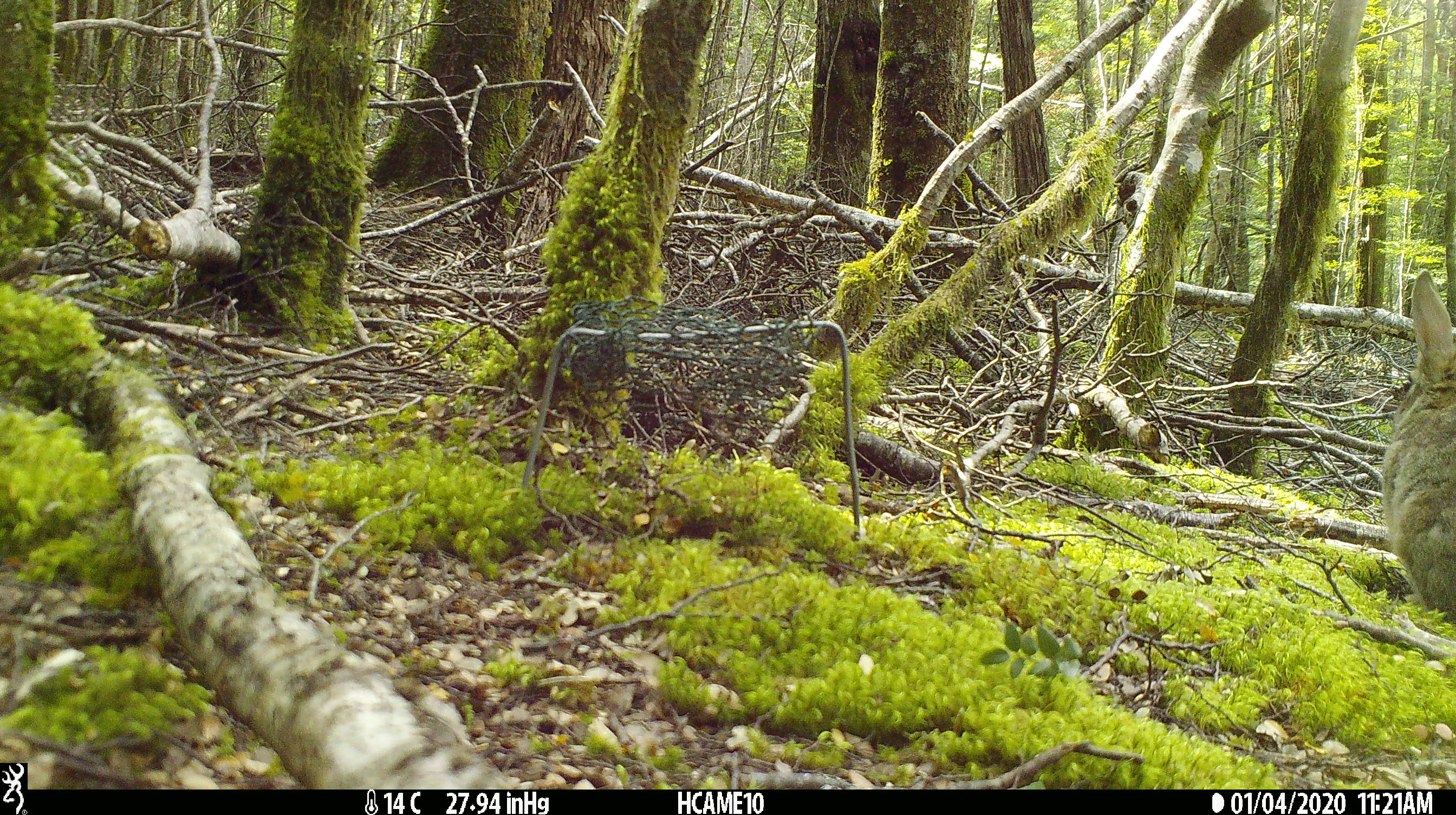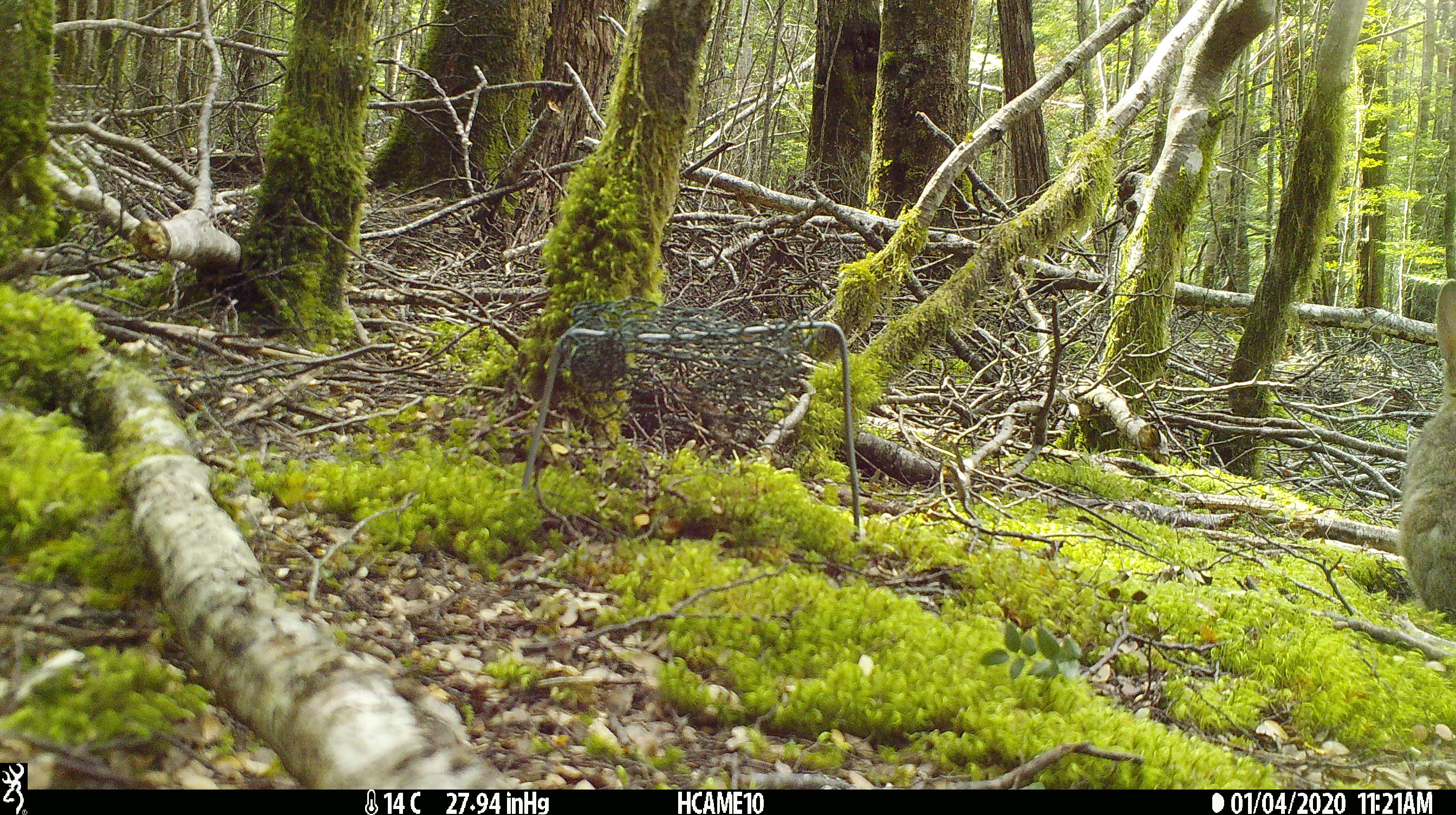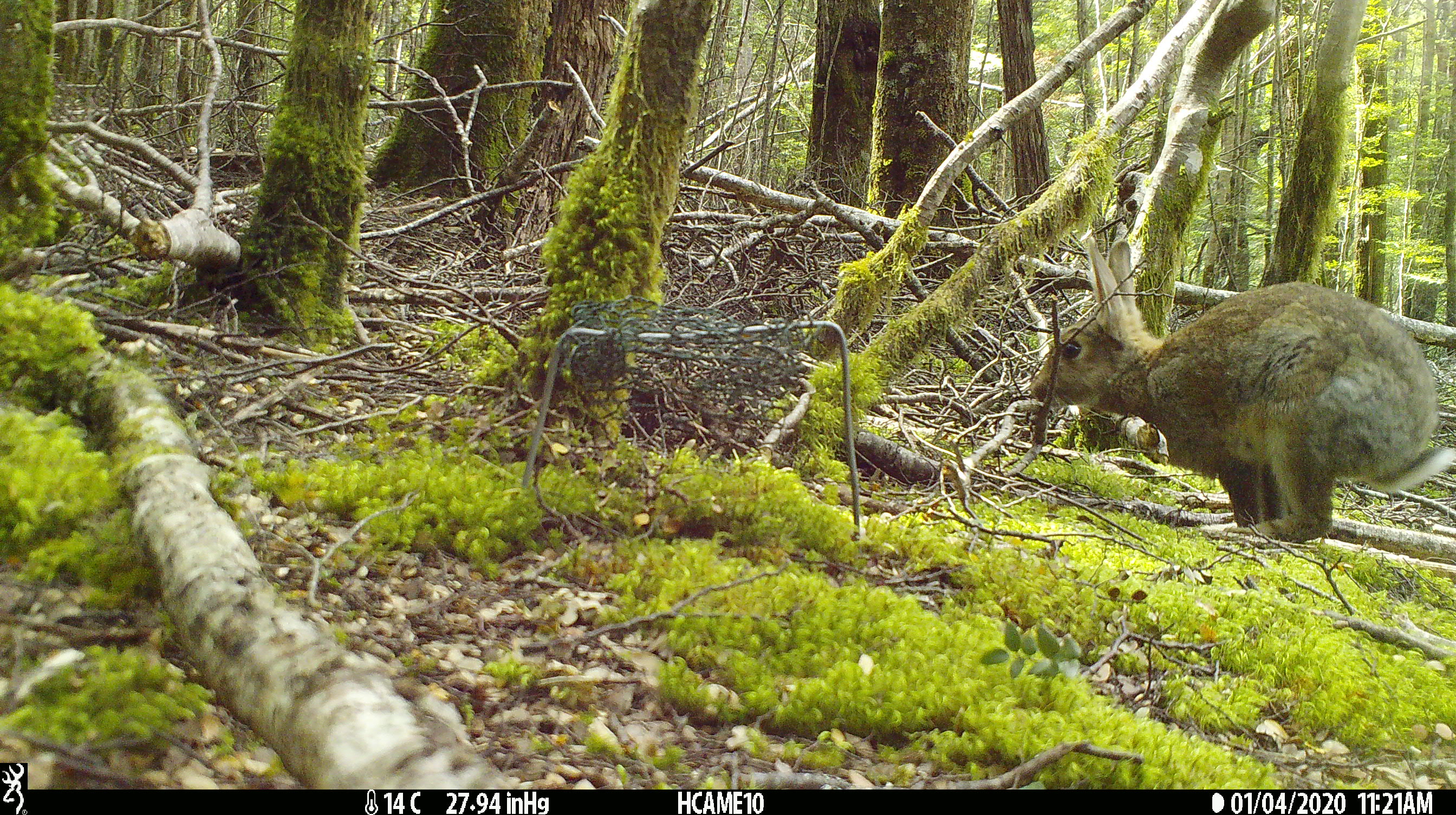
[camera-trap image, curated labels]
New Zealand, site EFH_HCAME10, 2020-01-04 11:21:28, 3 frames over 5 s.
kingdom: Animalia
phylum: Chordata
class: Mammalia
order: Lagomorpha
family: Leporidae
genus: Oryctolagus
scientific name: Oryctolagus cuniculus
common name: european rabbit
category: rabbit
Rabbit (european rabbit) (Oryctolagus cuniculus).